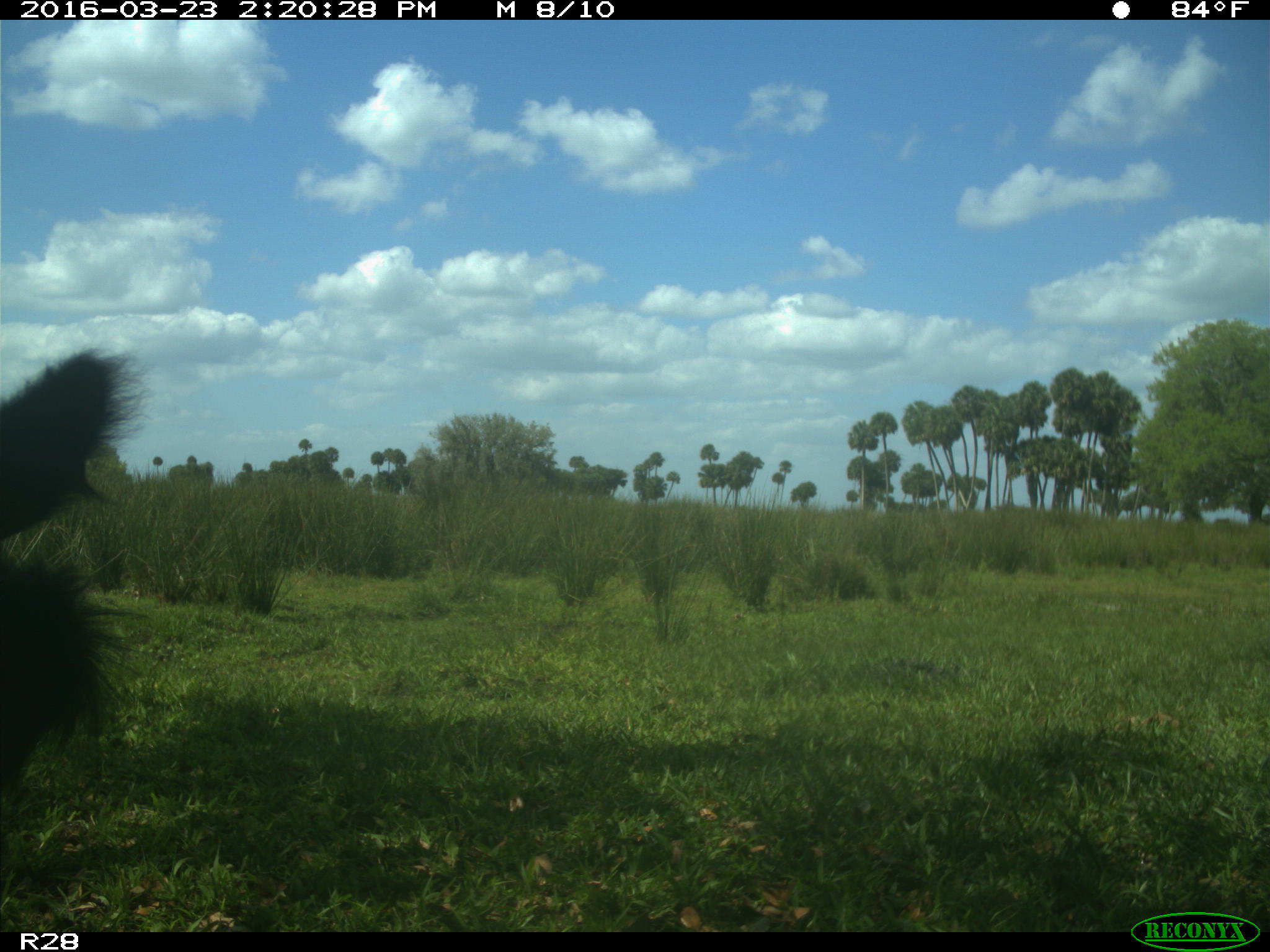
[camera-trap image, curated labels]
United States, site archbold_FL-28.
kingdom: Animalia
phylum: Chordata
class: Mammalia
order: Artiodactyla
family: Bovidae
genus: Bos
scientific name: Bos taurus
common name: domestic cow